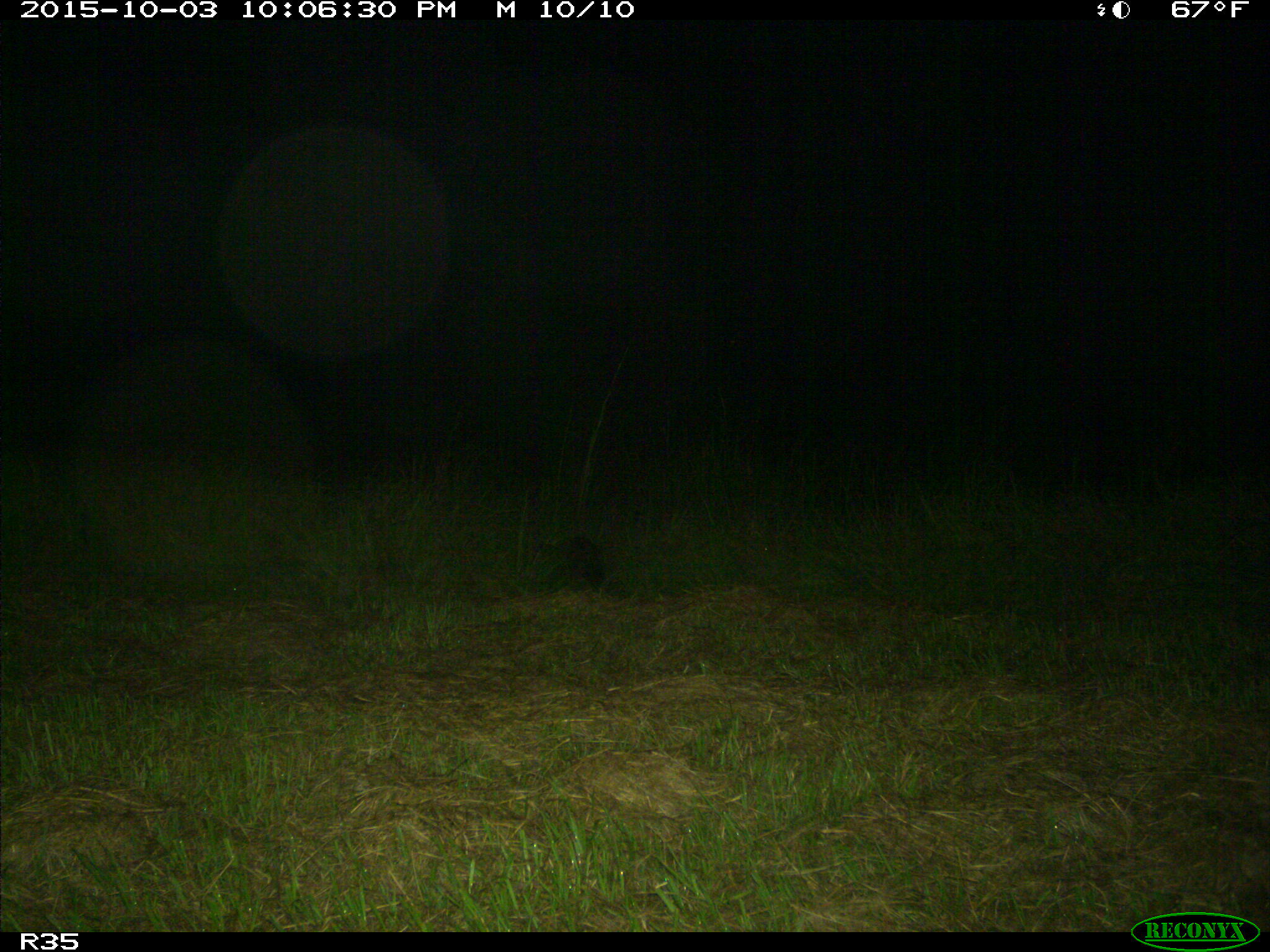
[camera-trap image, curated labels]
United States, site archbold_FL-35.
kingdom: Animalia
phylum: Chordata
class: Mammalia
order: Carnivora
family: Procyonidae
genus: Procyon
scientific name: Procyon lotor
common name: common raccoon